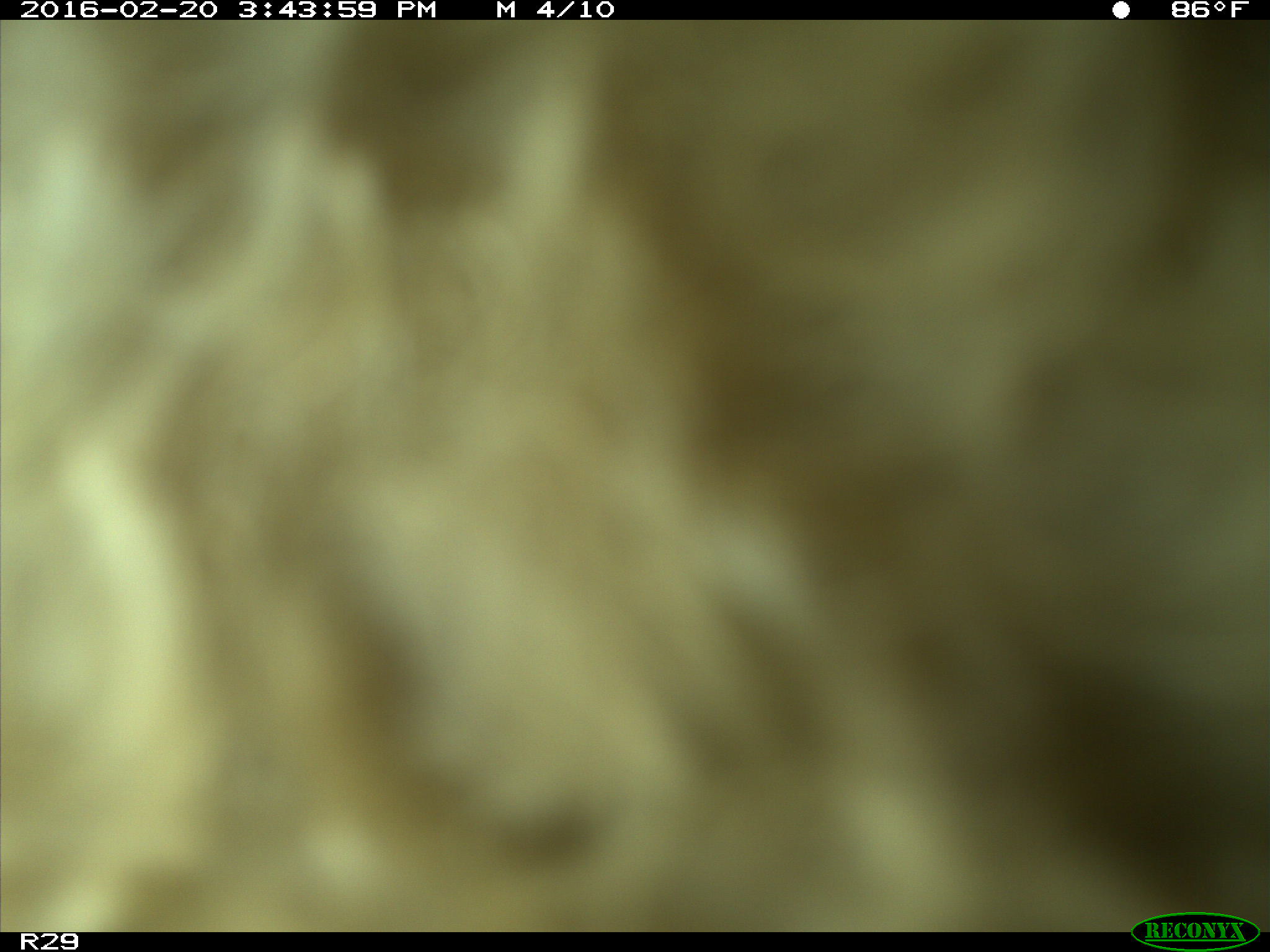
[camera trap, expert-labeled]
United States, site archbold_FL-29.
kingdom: Animalia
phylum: Chordata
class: Mammalia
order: Artiodactyla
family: Bovidae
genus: Bos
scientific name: Bos taurus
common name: domestic cow